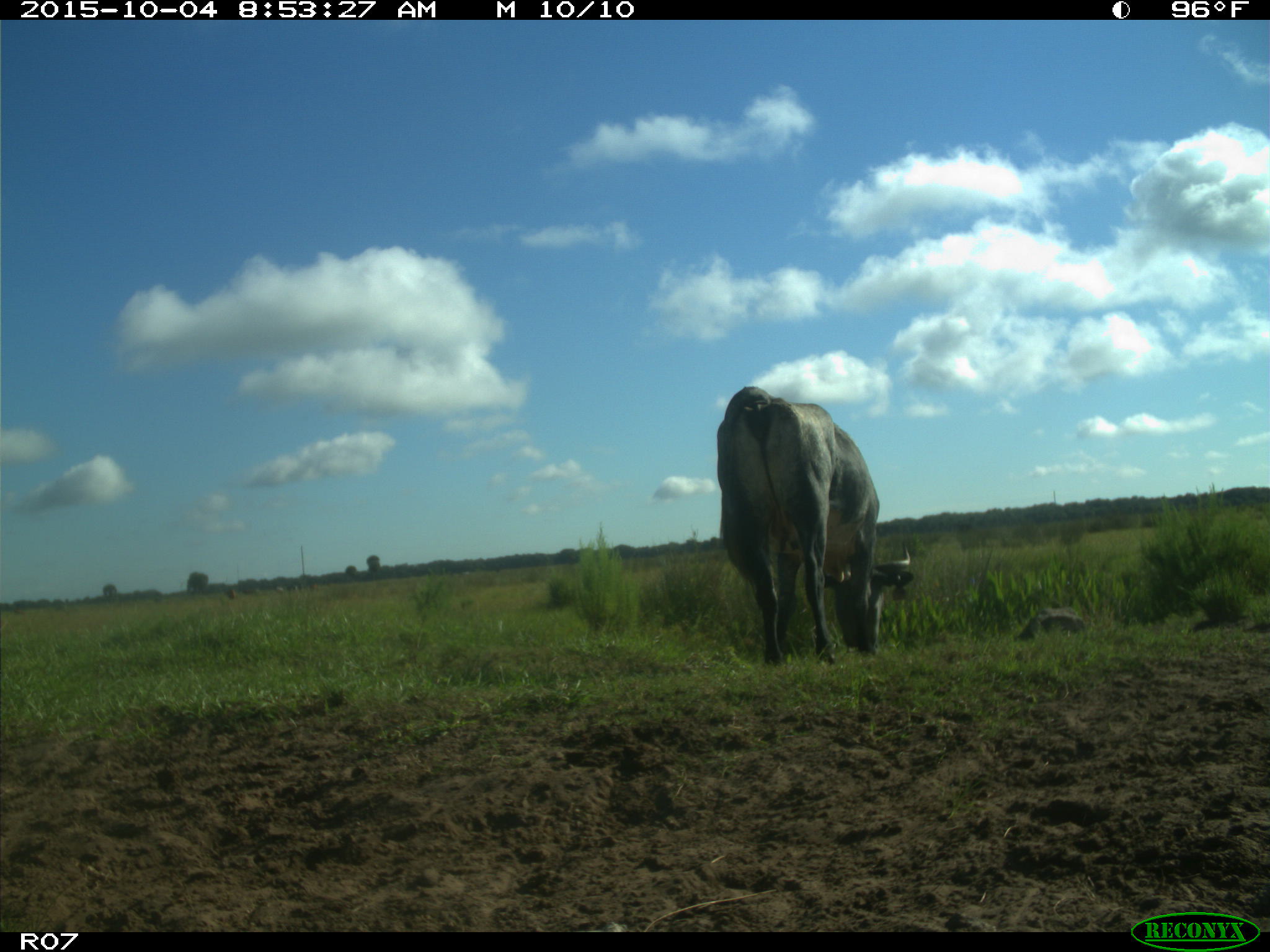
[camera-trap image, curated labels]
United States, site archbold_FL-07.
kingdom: Animalia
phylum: Chordata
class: Mammalia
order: Artiodactyla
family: Bovidae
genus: Bos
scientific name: Bos taurus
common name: domestic cow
Bos taurus (domestic cow).